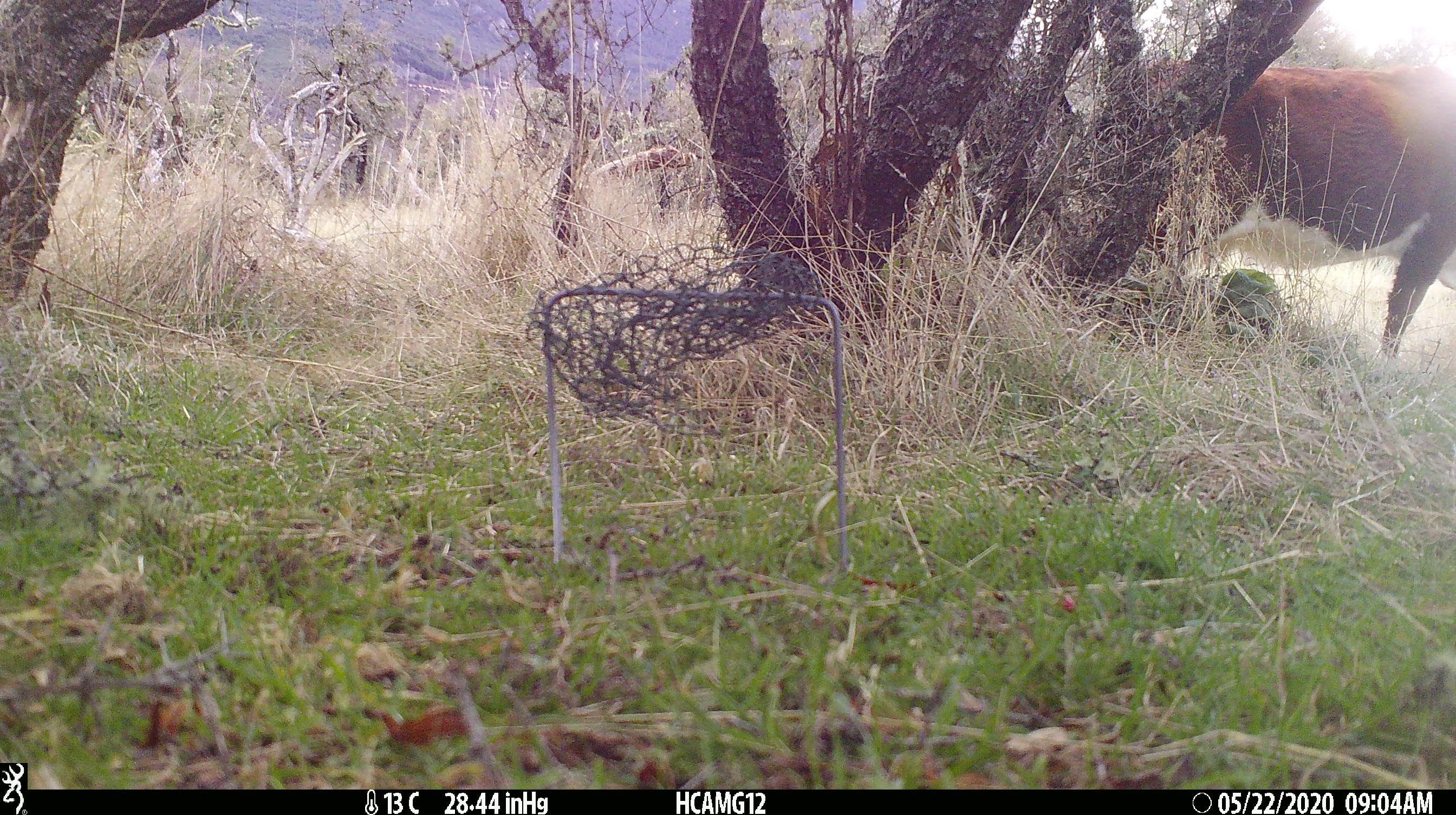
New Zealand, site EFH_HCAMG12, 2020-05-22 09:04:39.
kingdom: Animalia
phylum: Chordata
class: Mammalia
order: Artiodactyla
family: Bovidae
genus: Bos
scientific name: Bos taurus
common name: domestic cow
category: cow